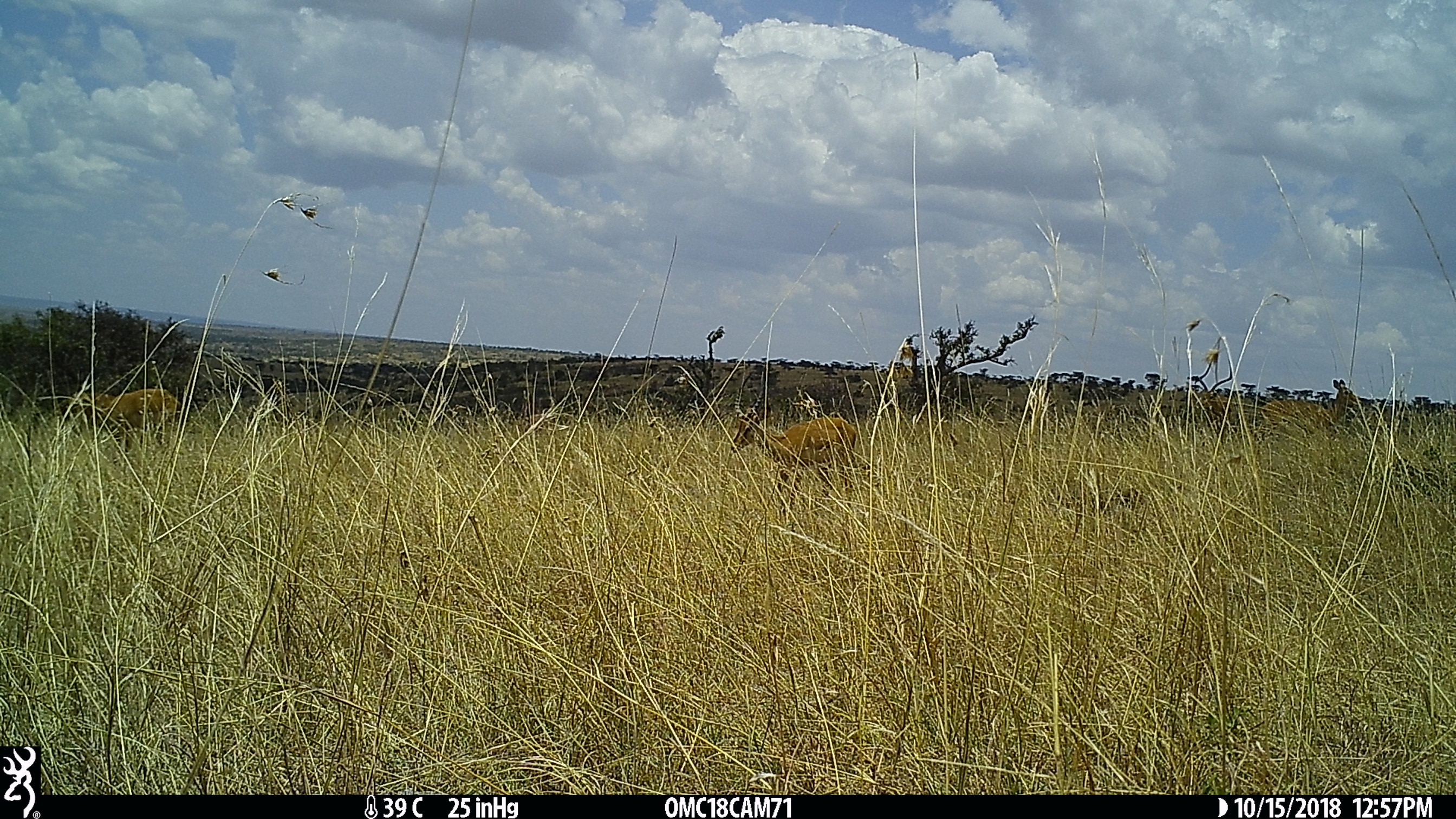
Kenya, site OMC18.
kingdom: Animalia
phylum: Chordata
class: Mammalia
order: Artiodactyla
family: Bovidae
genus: Aepyceros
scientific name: Aepyceros melampus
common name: impala